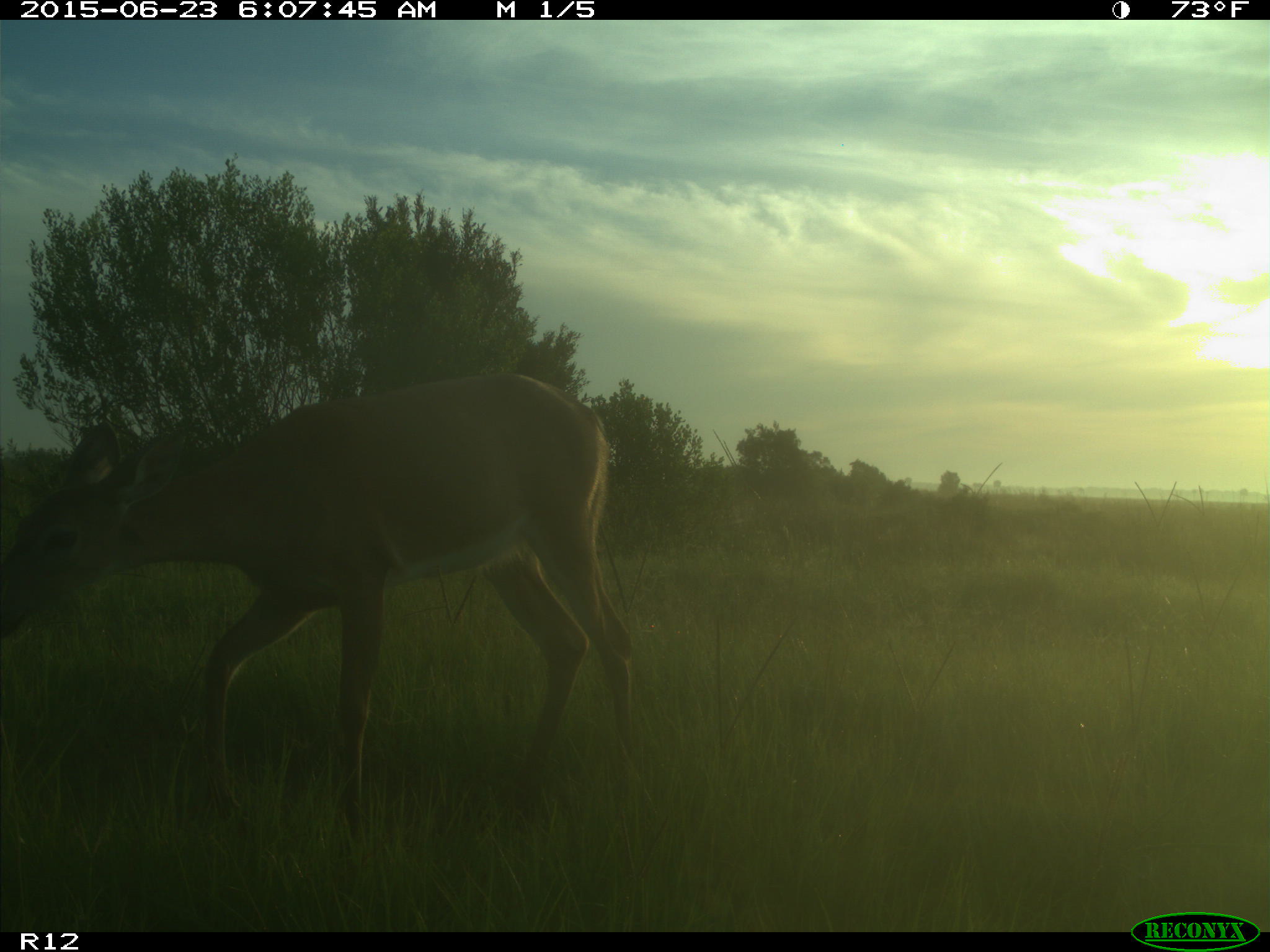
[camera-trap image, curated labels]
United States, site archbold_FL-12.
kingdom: Animalia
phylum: Chordata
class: Mammalia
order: Artiodactyla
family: Cervidae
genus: Odocoileus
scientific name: Odocoileus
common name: deer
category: unidentified deer